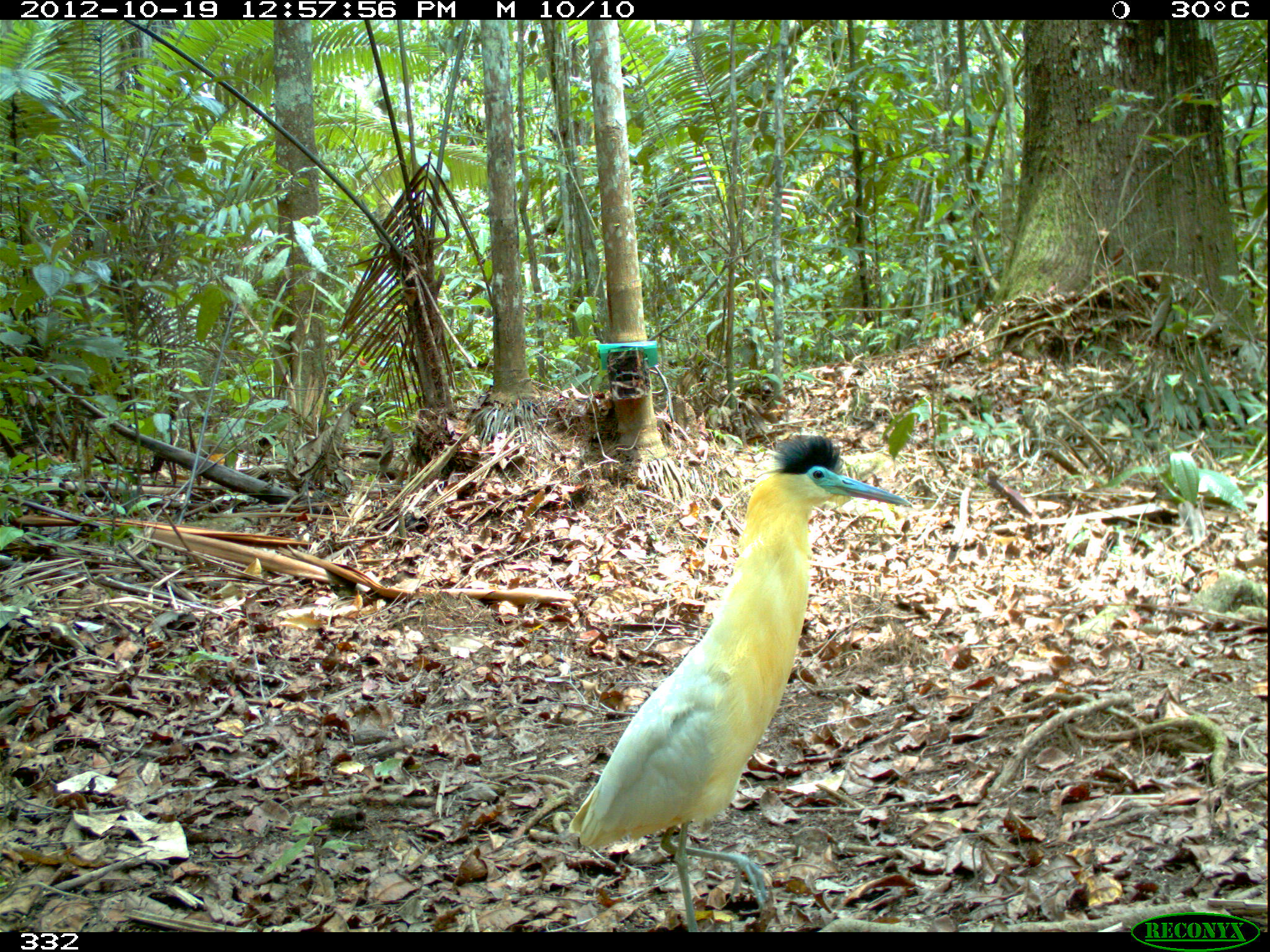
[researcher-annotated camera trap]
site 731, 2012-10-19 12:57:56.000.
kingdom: Animalia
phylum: Chordata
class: Aves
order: Pelecaniformes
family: Ardeidae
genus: Pilherodius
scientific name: Pilherodius pileatus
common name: capped heron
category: philerodius pileatus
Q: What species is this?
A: Philerodius pileatus (capped heron) (Pilherodius pileatus).